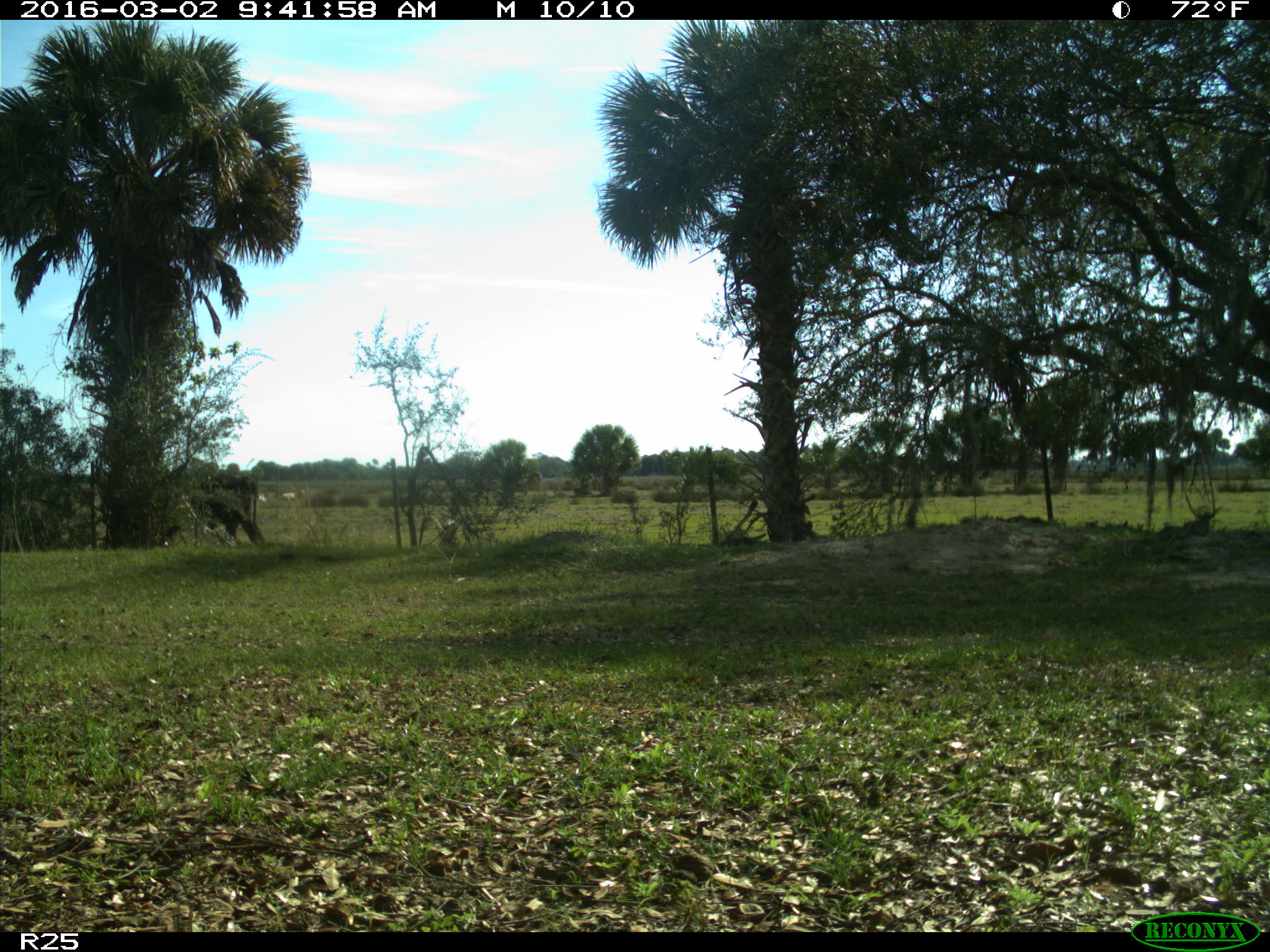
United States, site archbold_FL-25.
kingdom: Animalia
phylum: Chordata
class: Mammalia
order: Artiodactyla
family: Bovidae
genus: Bos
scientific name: Bos taurus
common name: domestic cow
Bos taurus (domestic cow).